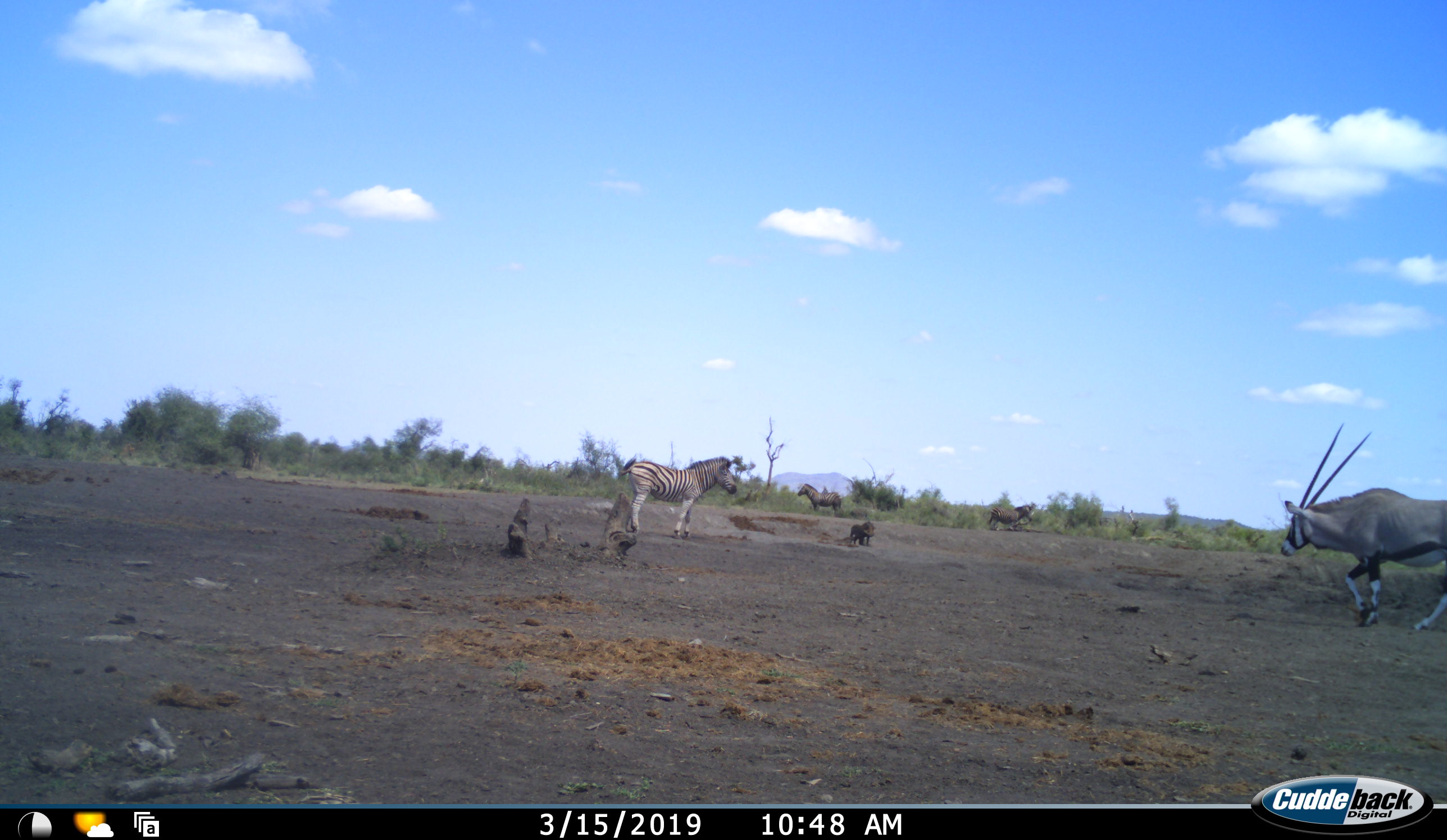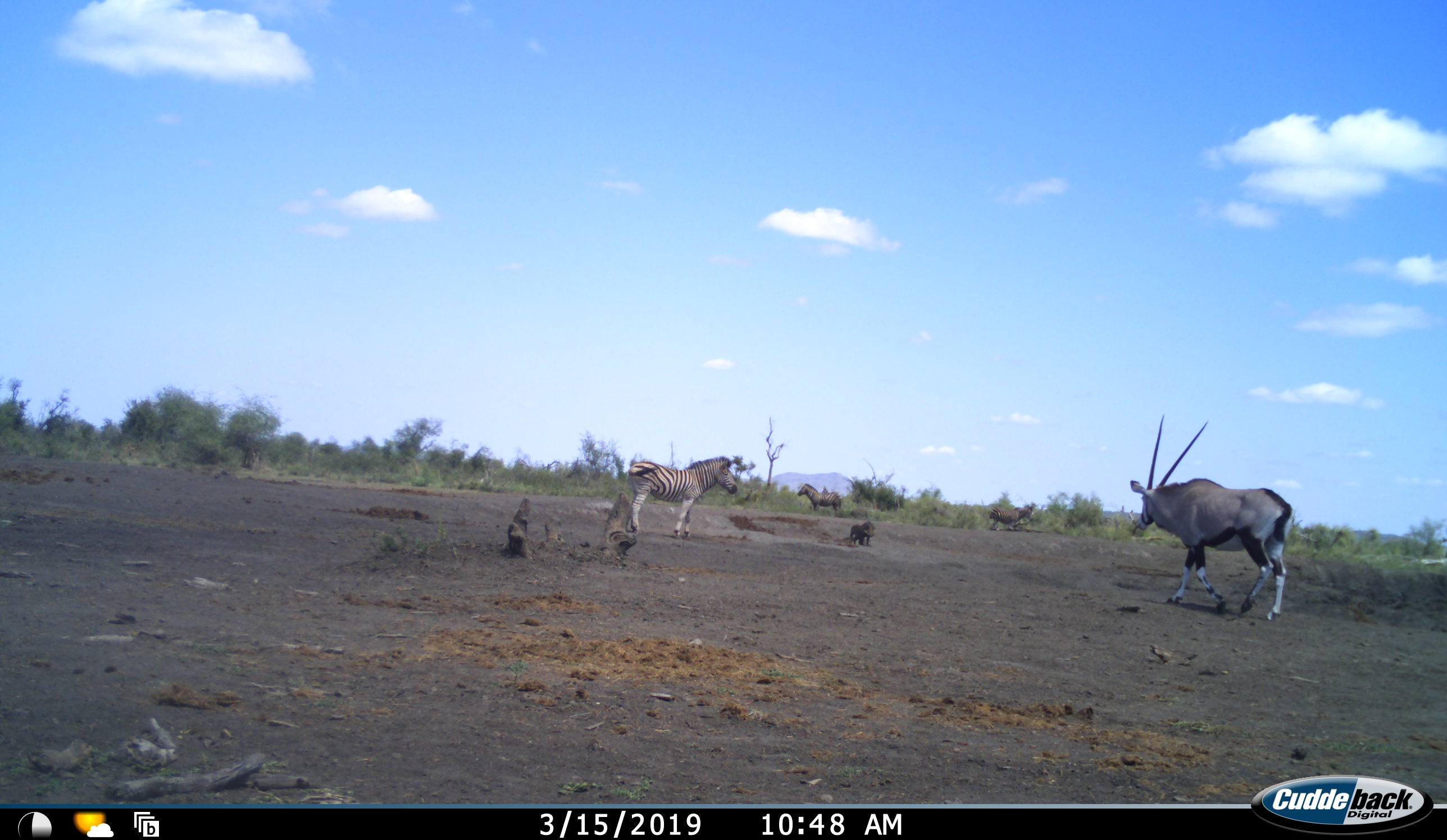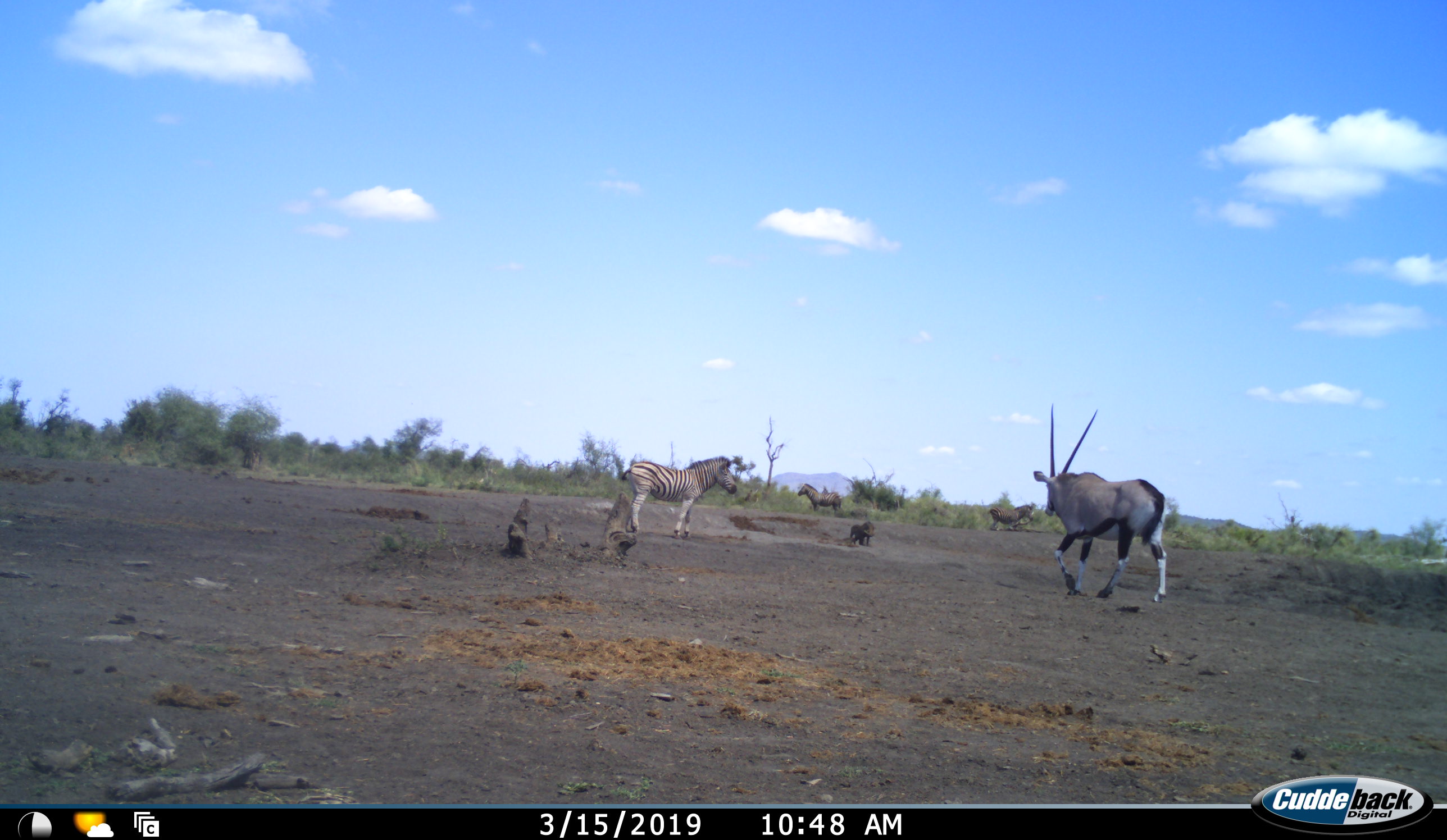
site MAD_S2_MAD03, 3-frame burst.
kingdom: Animalia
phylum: Chordata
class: Mammalia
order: Artiodactyla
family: Bovidae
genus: Oryx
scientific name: Oryx gazella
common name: gemsbok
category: oryx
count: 1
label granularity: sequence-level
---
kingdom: Animalia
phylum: Chordata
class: Mammalia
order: Perissodactyla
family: Equidae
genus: Equus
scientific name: Equus quagga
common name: plains zebra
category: zebraplains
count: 3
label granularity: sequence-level